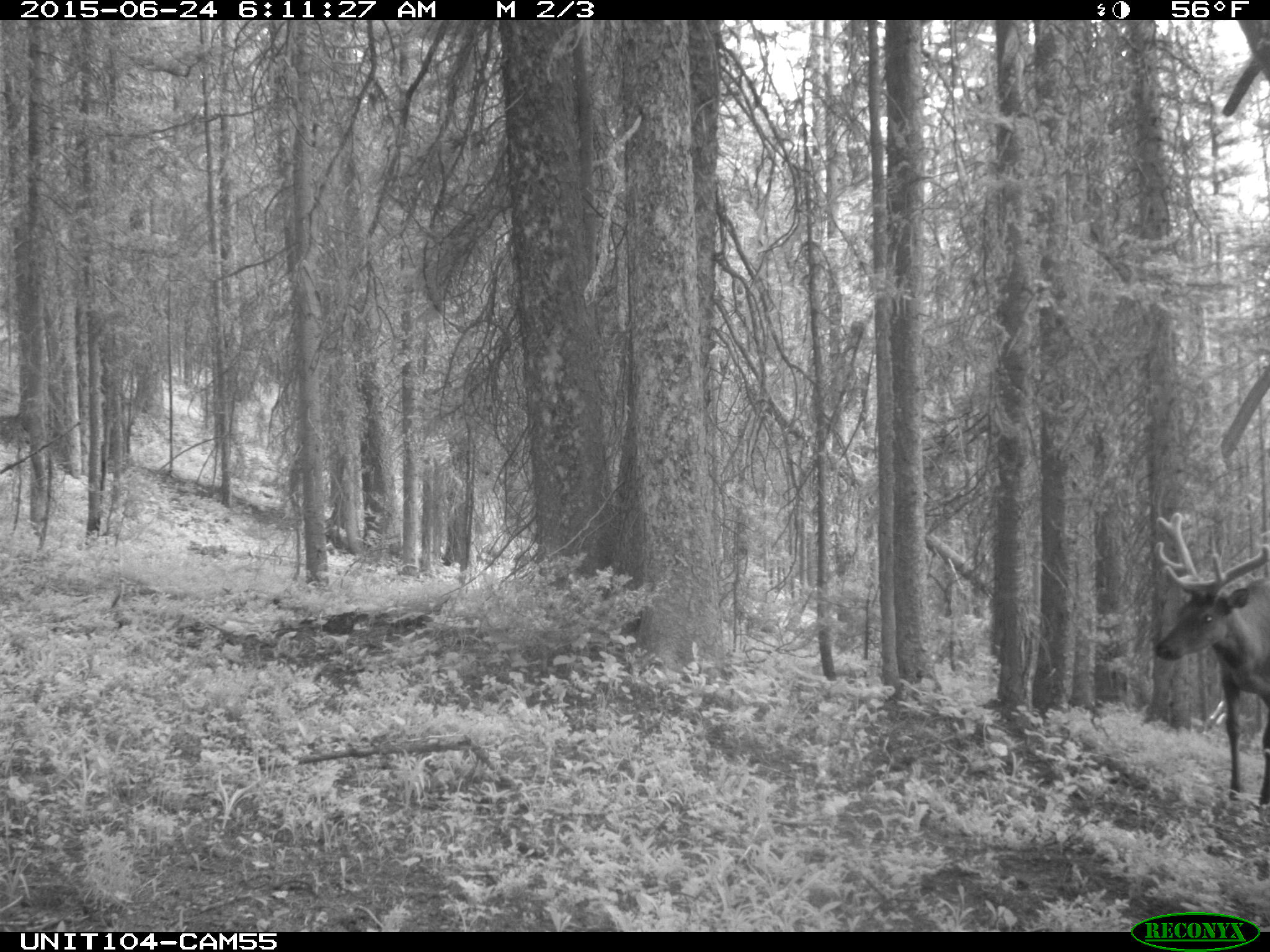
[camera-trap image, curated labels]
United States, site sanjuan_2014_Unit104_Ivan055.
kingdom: Animalia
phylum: Chordata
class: Mammalia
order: Artiodactyla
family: Cervidae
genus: Cervus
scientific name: Cervus elaphus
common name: red deer